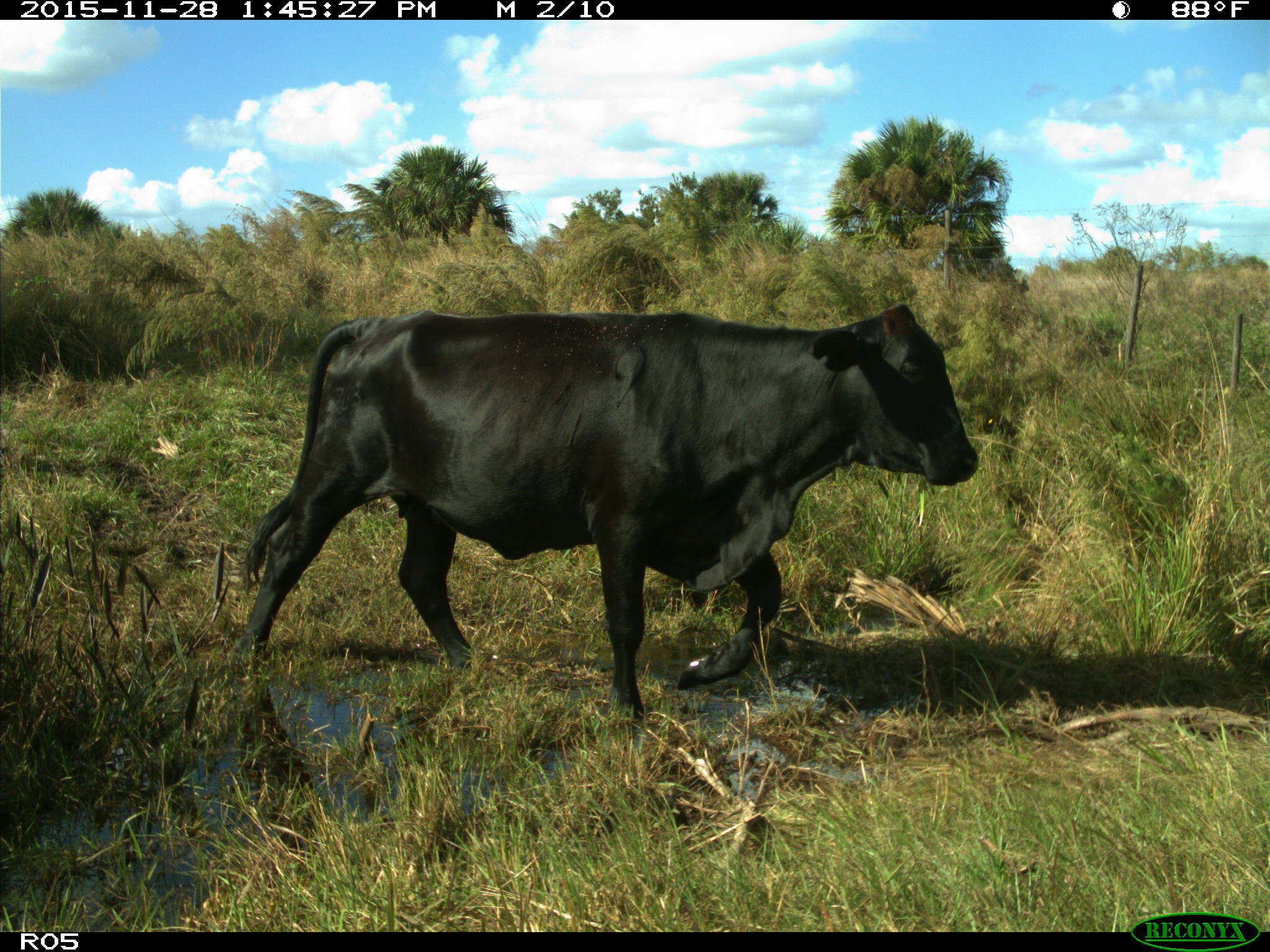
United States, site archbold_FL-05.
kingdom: Animalia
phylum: Chordata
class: Mammalia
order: Artiodactyla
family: Bovidae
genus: Bos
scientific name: Bos taurus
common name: domestic cow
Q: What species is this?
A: Bos taurus (domestic cow).